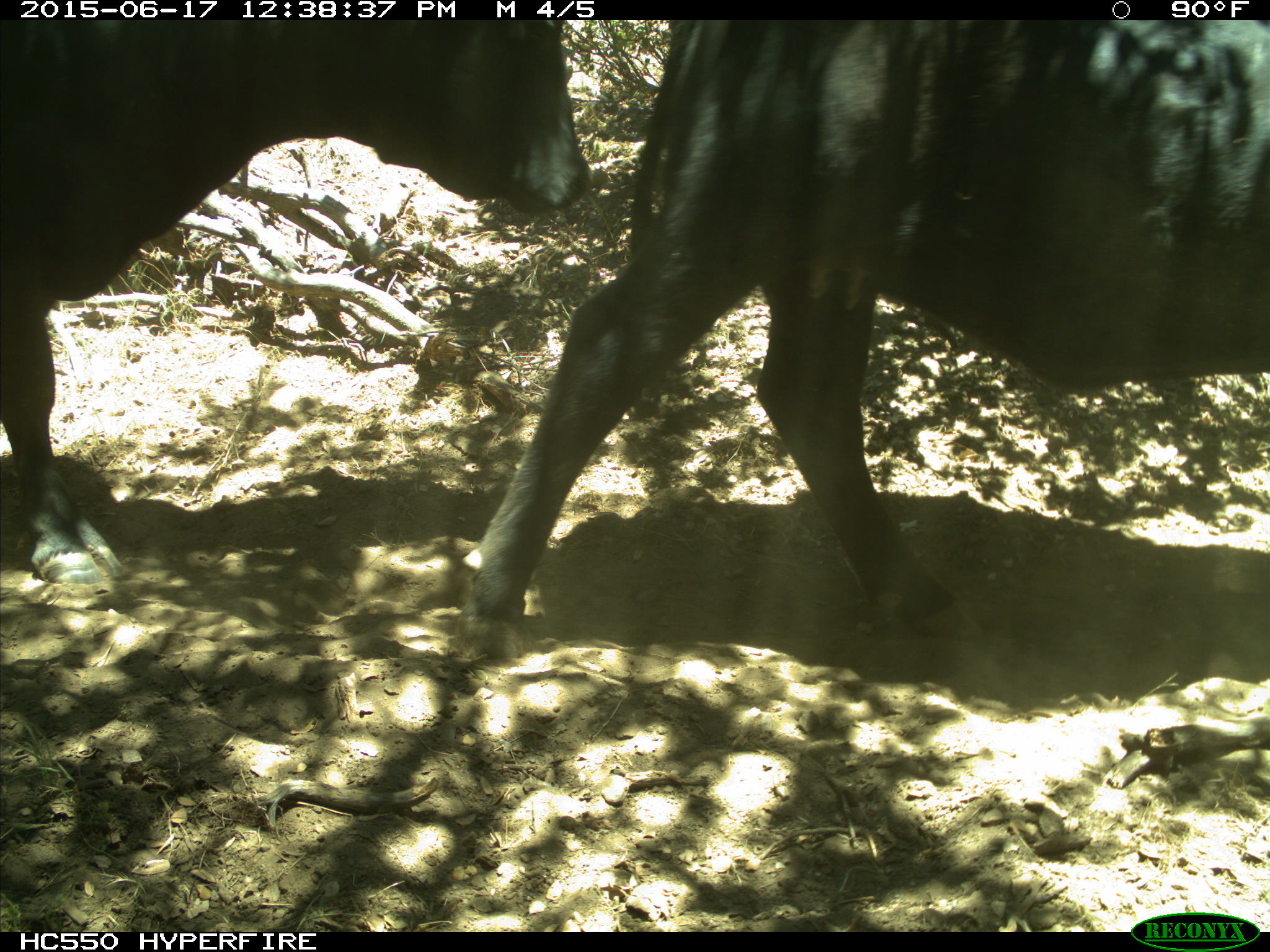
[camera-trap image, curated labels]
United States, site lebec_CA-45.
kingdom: Animalia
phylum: Chordata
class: Mammalia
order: Artiodactyla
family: Bovidae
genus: Bos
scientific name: Bos taurus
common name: domestic cow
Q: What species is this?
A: Bos taurus (domestic cow).